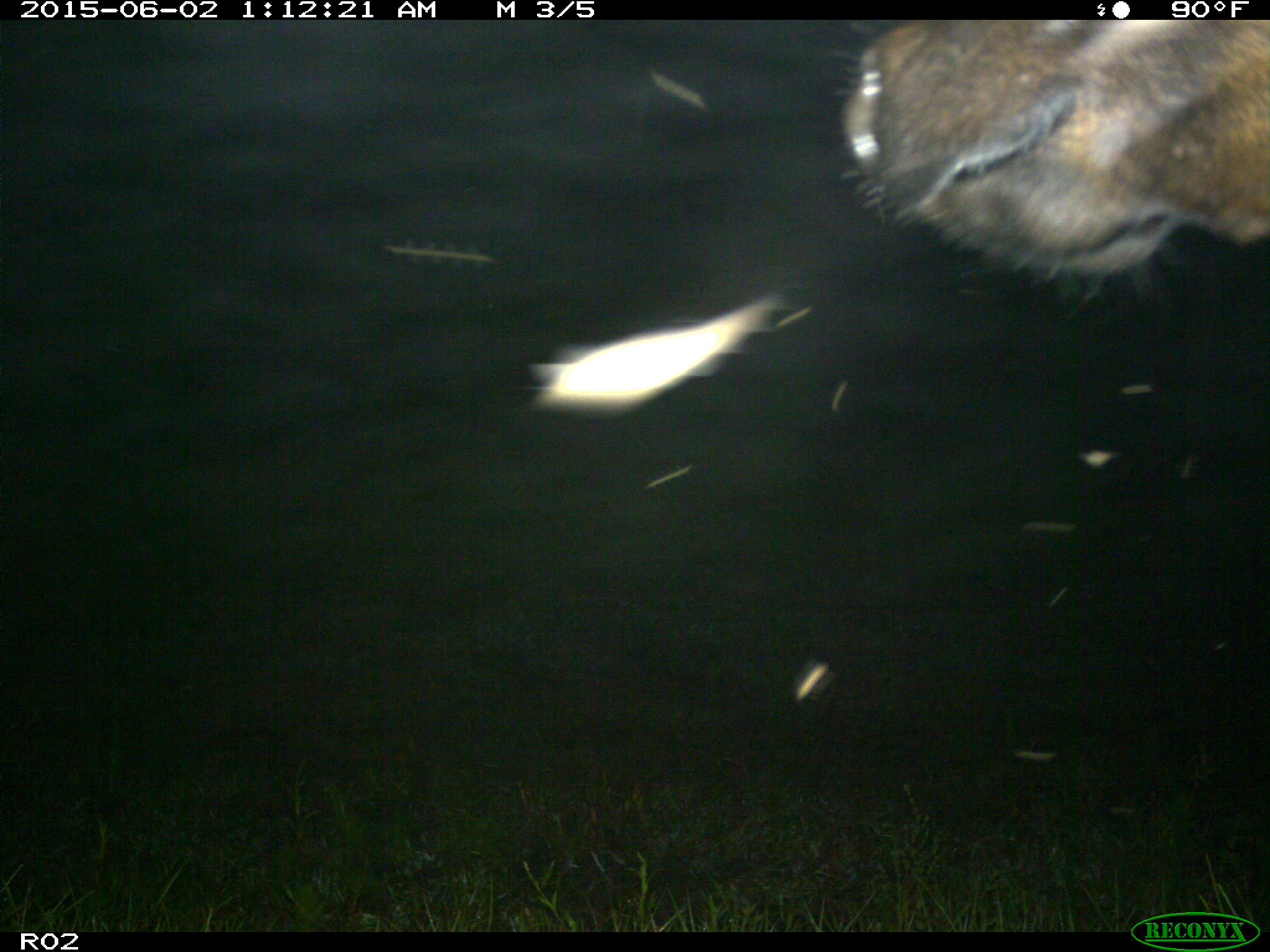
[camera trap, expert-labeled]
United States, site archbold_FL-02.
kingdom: Animalia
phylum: Chordata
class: Mammalia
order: Artiodactyla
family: Bovidae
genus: Bos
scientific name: Bos taurus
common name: domestic cow